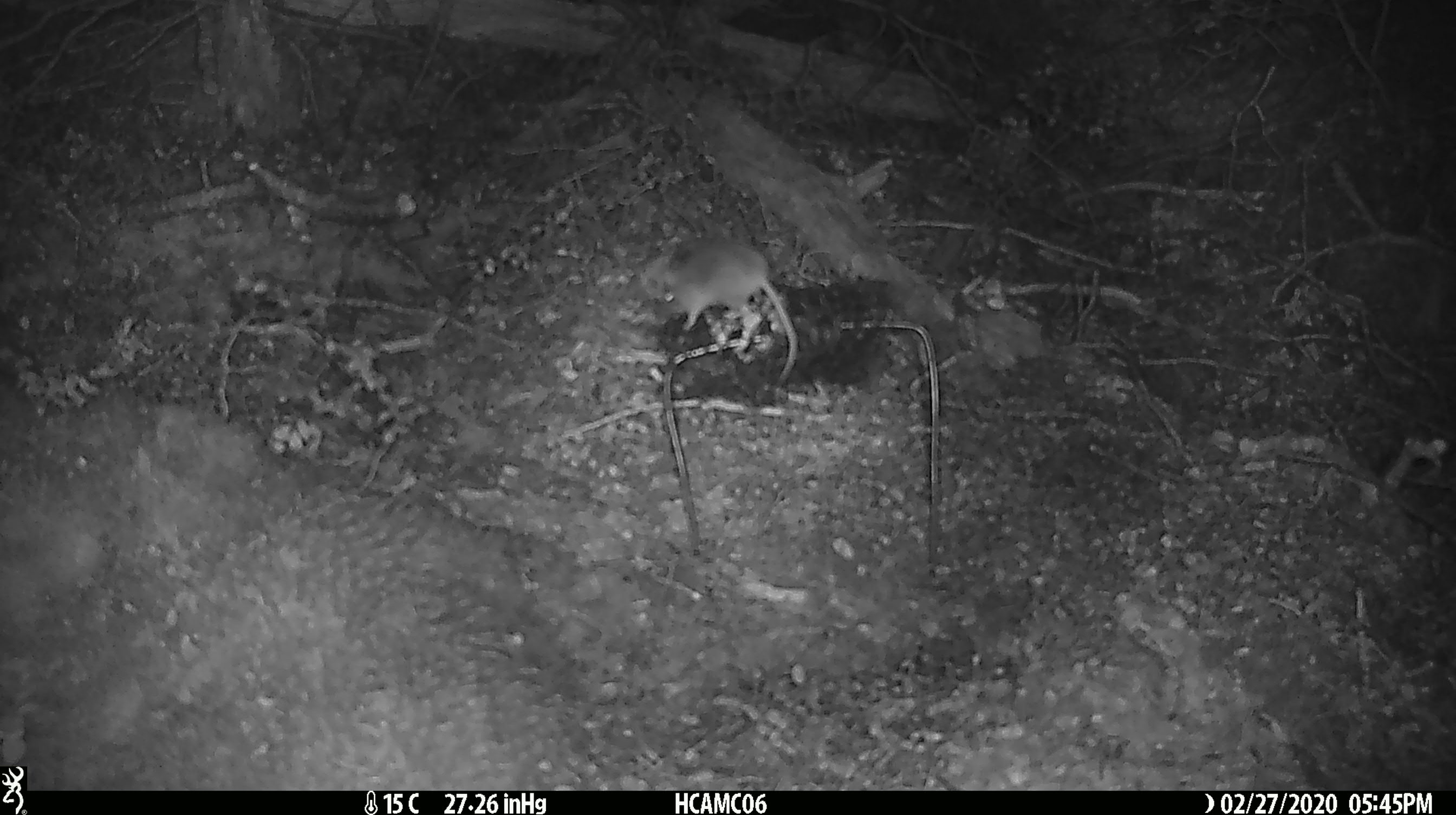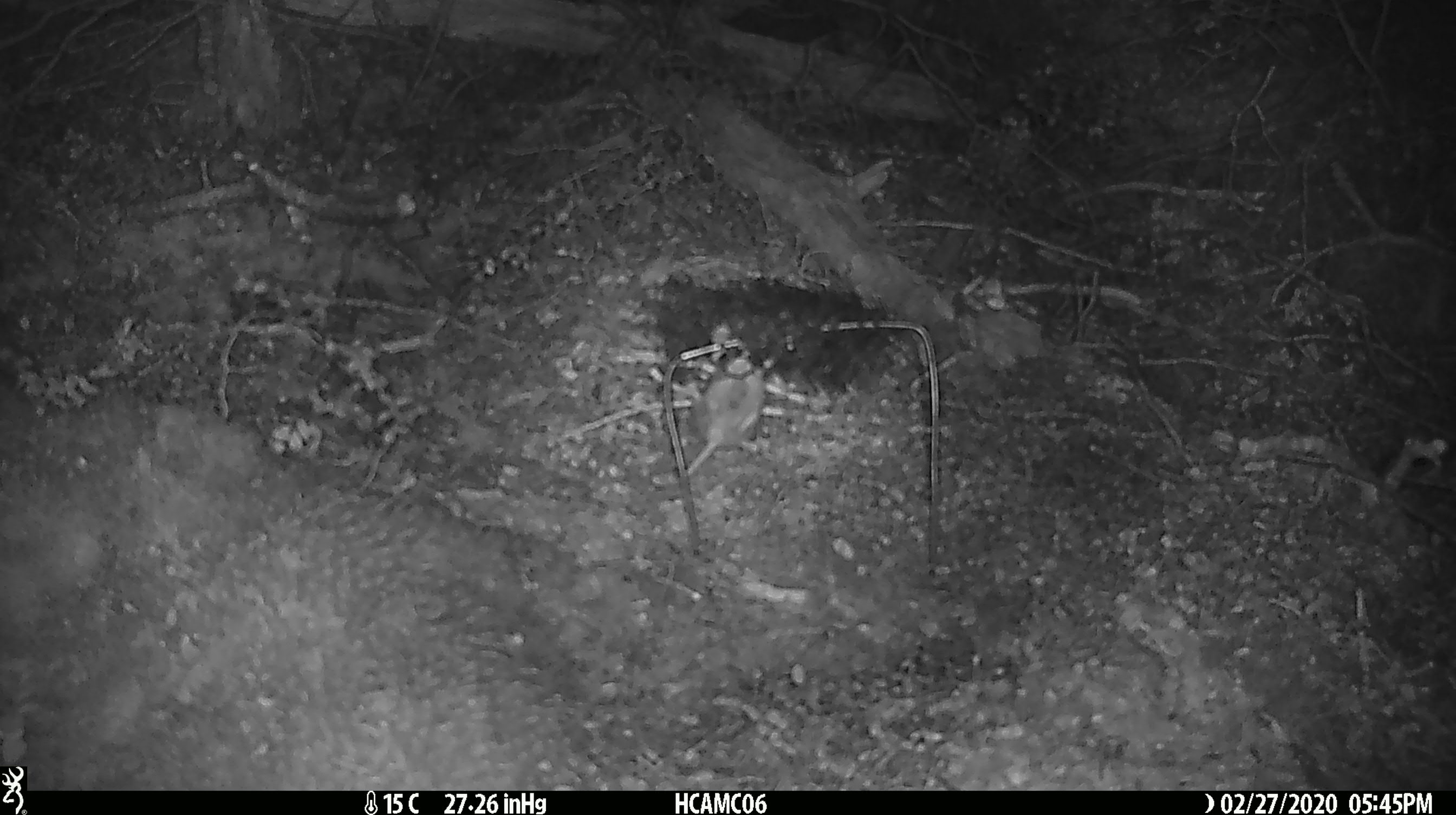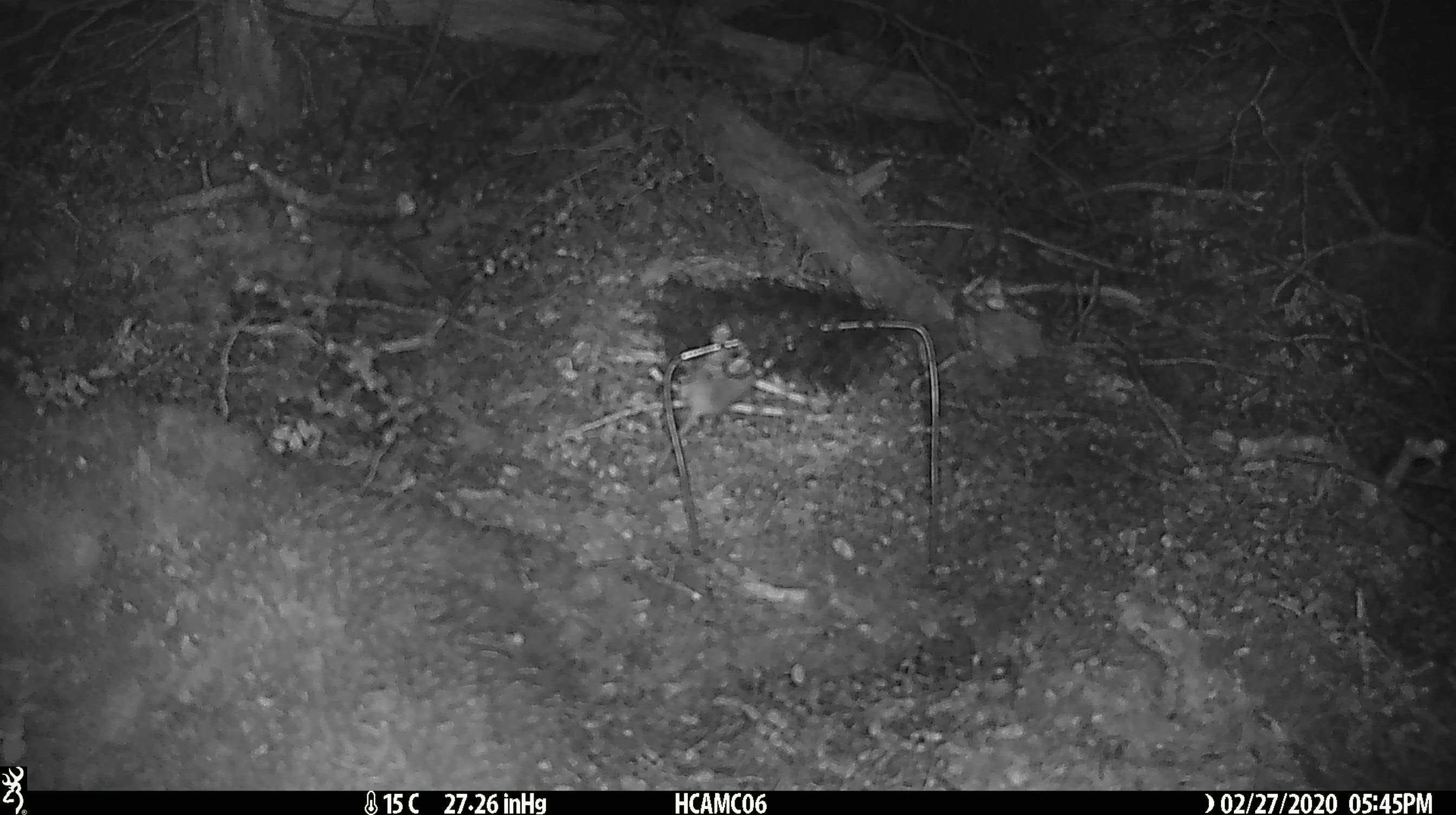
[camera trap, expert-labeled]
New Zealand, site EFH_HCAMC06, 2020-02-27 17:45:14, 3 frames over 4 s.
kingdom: Animalia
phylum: Chordata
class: Mammalia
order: Rodentia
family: Muridae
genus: Mus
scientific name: Mus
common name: mouse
Mouse (Mus).